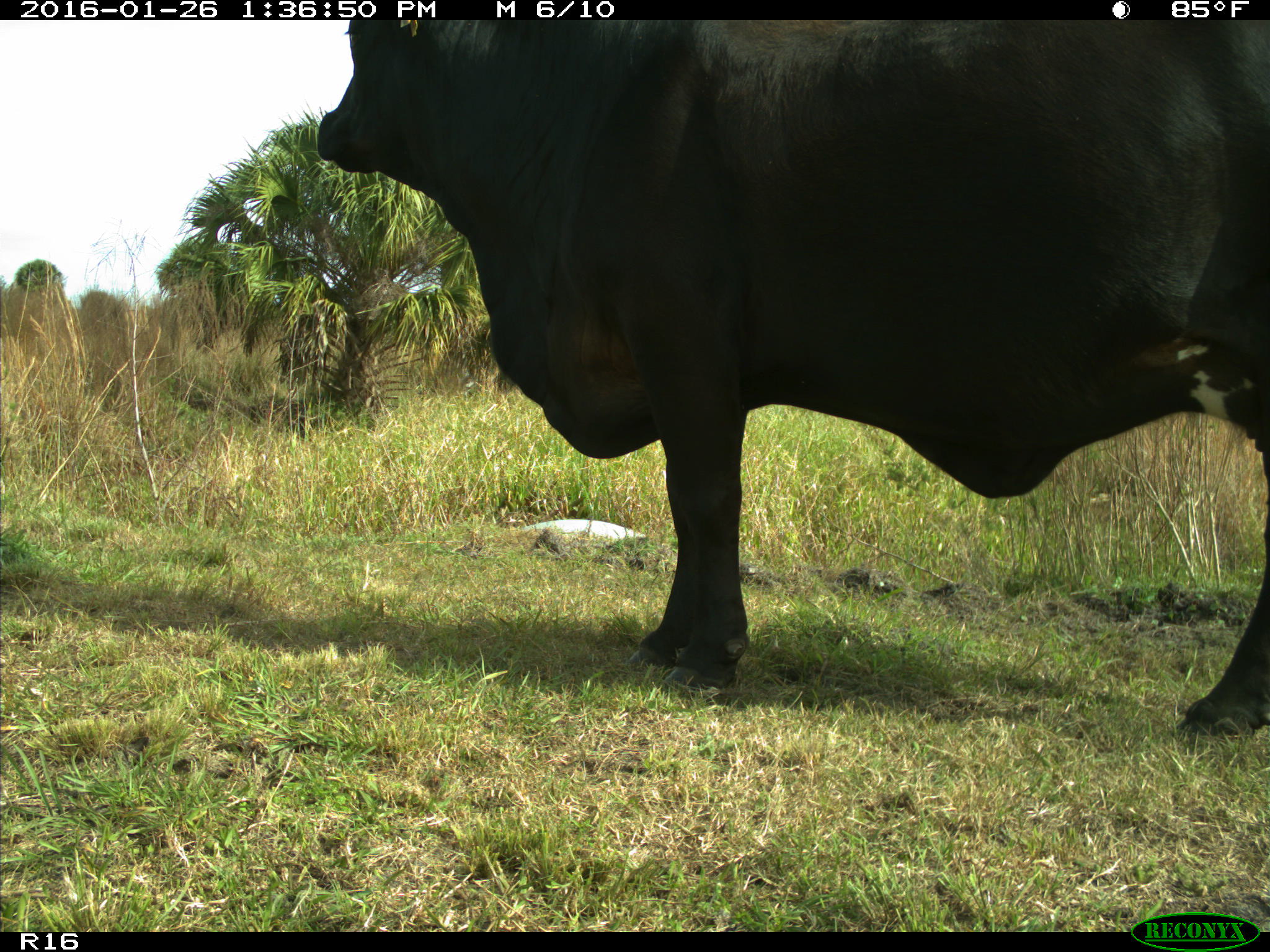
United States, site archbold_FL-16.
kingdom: Animalia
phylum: Chordata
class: Mammalia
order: Artiodactyla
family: Bovidae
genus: Bos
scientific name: Bos taurus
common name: domestic cow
Bos taurus (domestic cow).